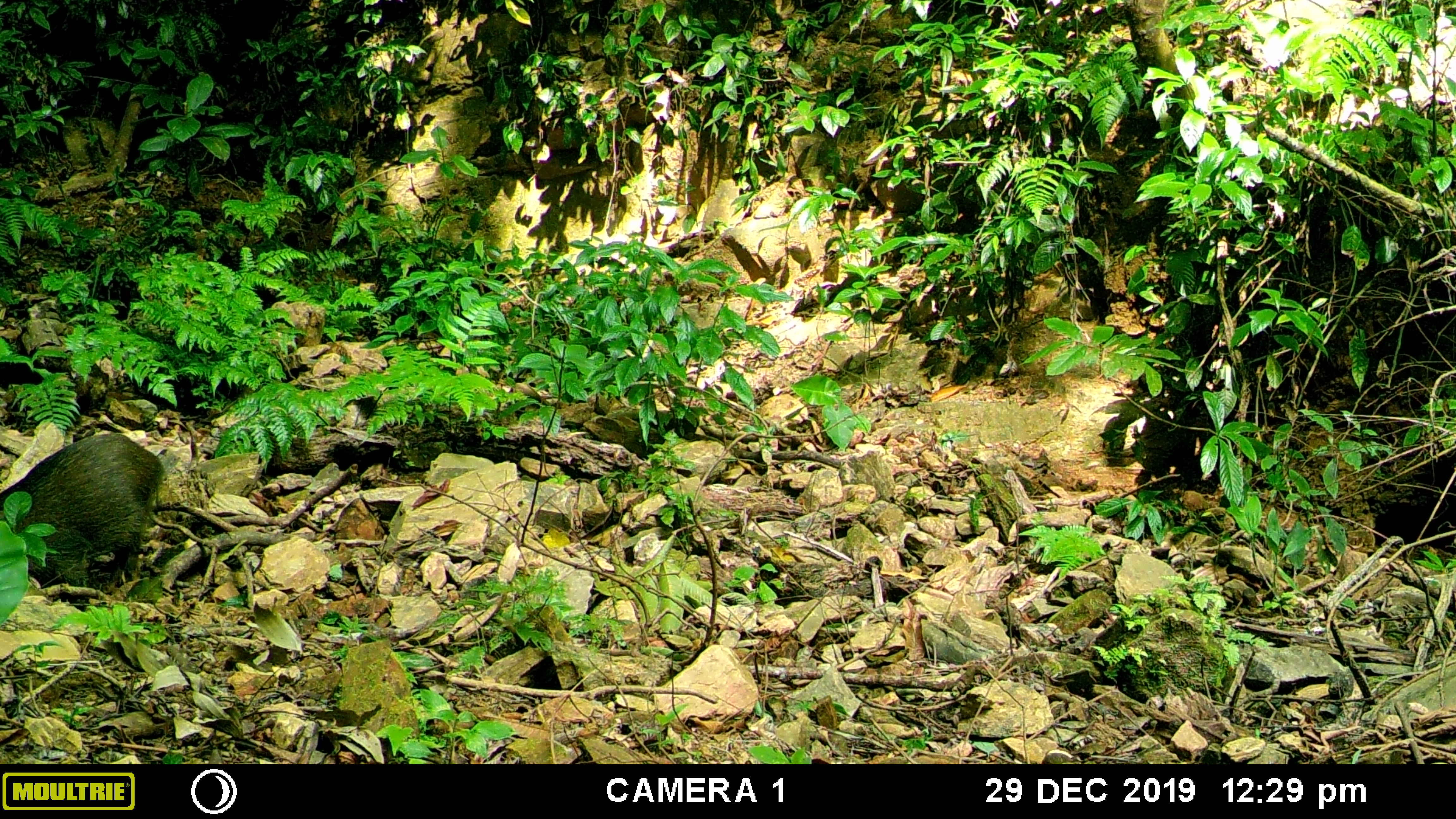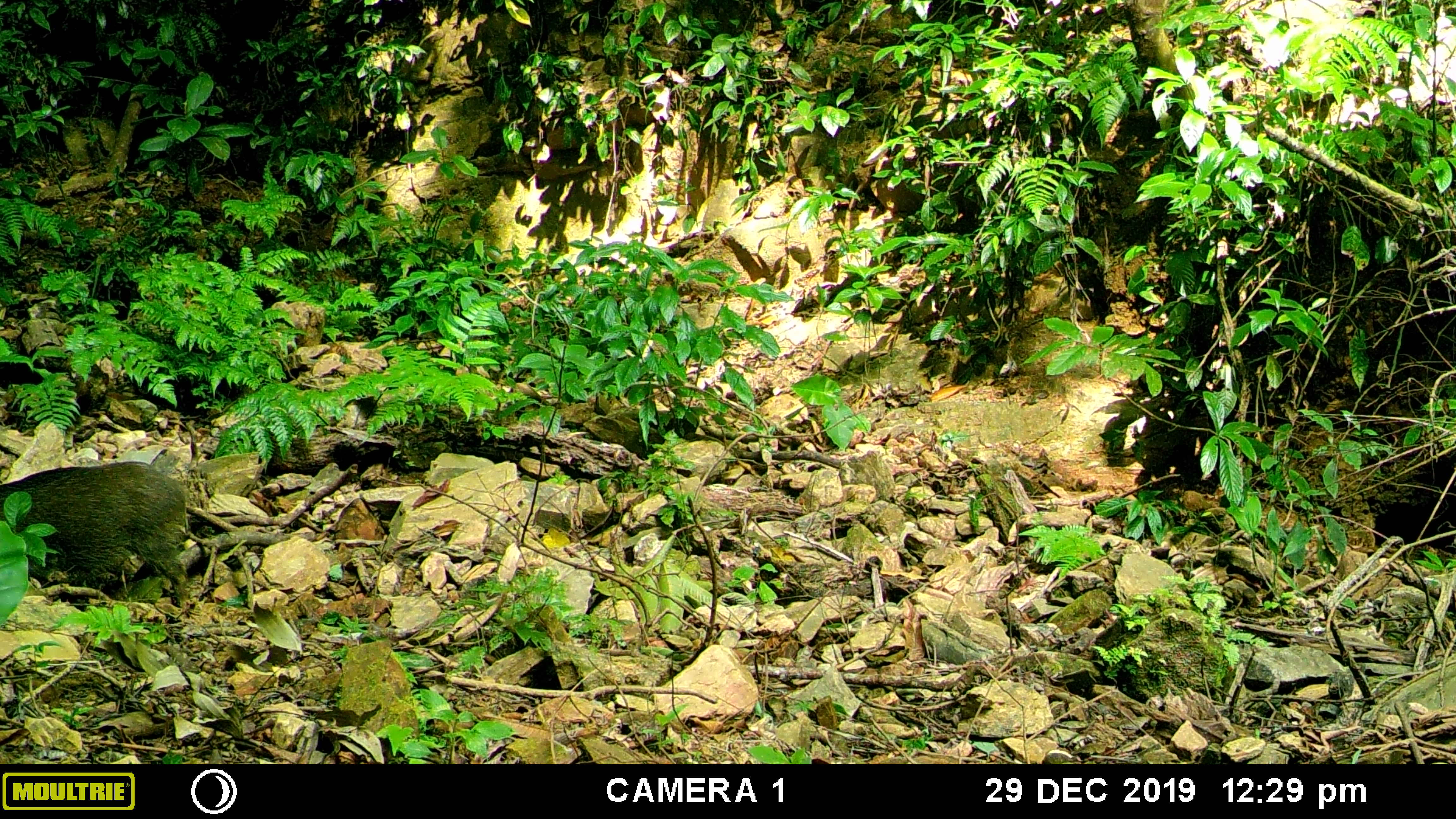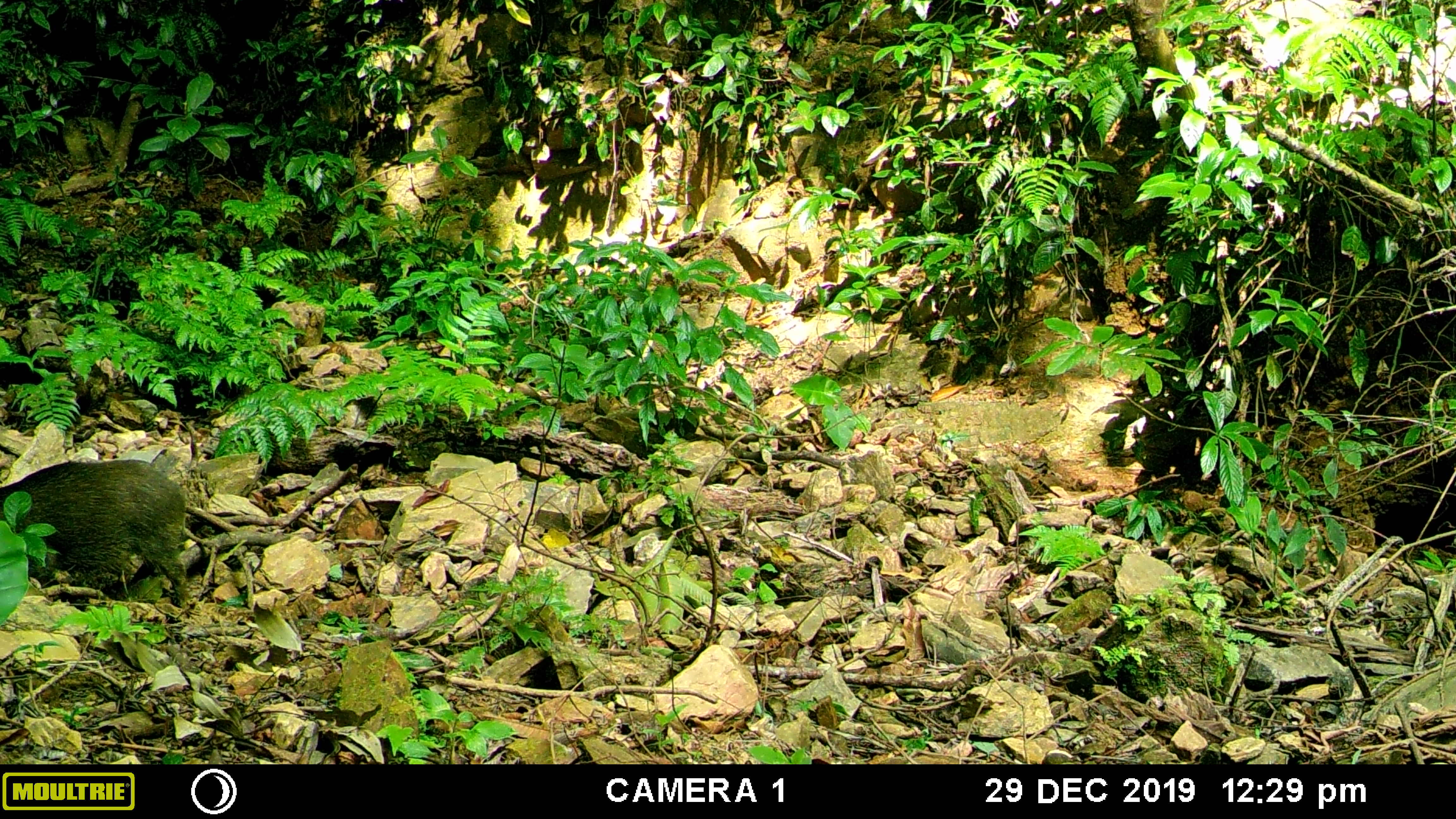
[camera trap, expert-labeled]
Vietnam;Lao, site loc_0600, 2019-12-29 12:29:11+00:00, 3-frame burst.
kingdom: Animalia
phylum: Chordata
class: Mammalia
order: Artiodactyla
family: Suidae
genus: Sus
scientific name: Sus scrofa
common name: eurasian wild pig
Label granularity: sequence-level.